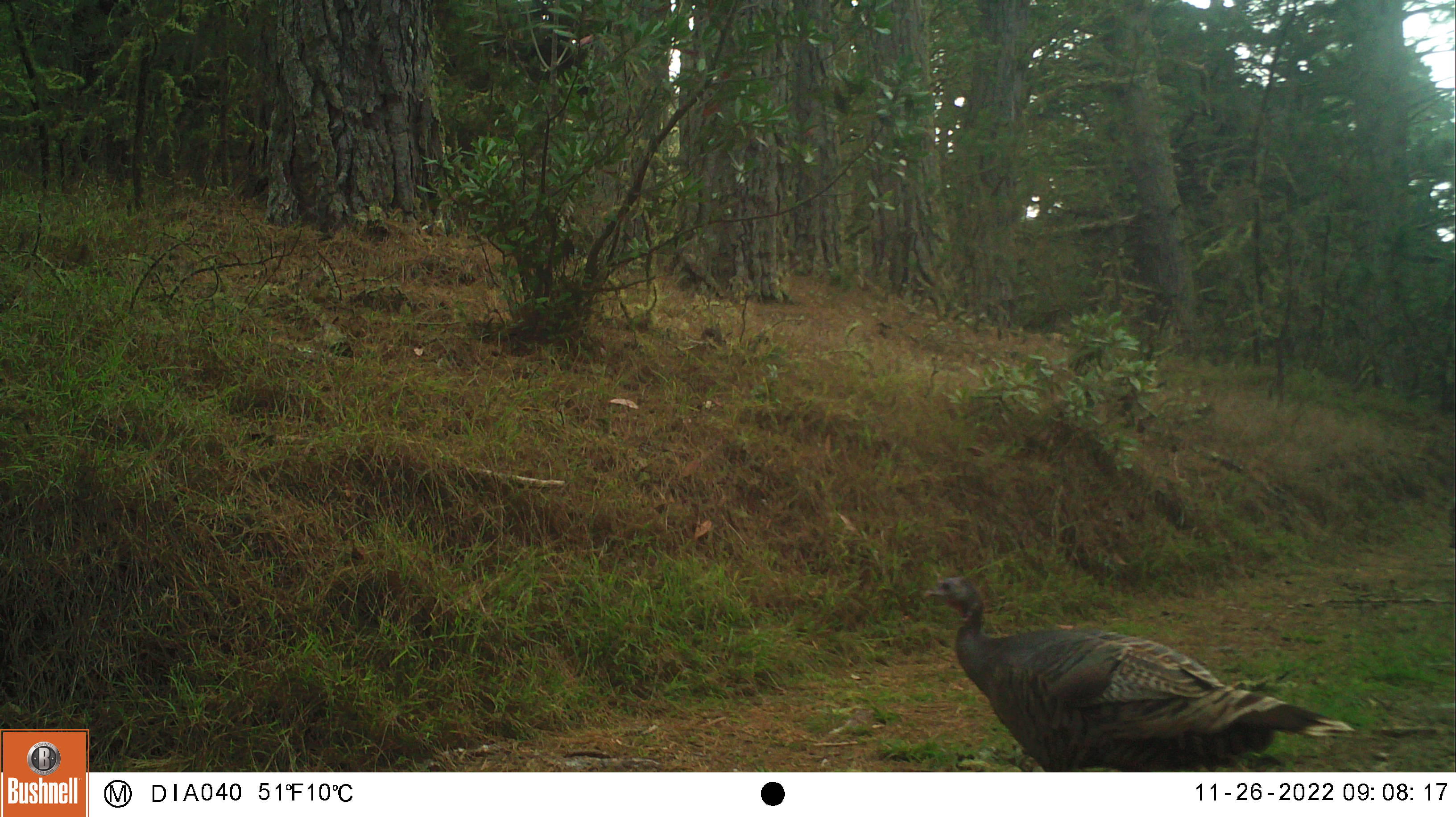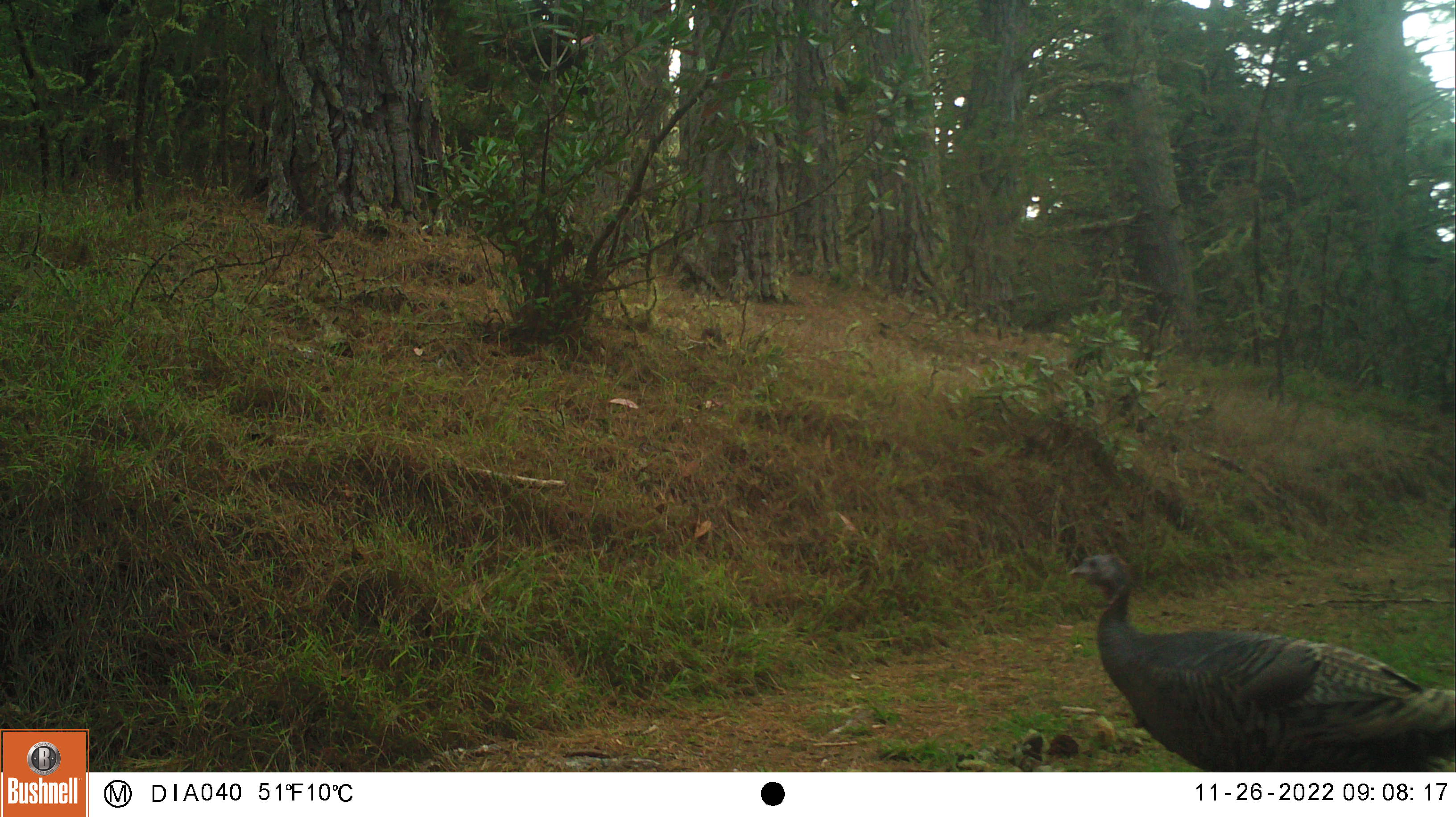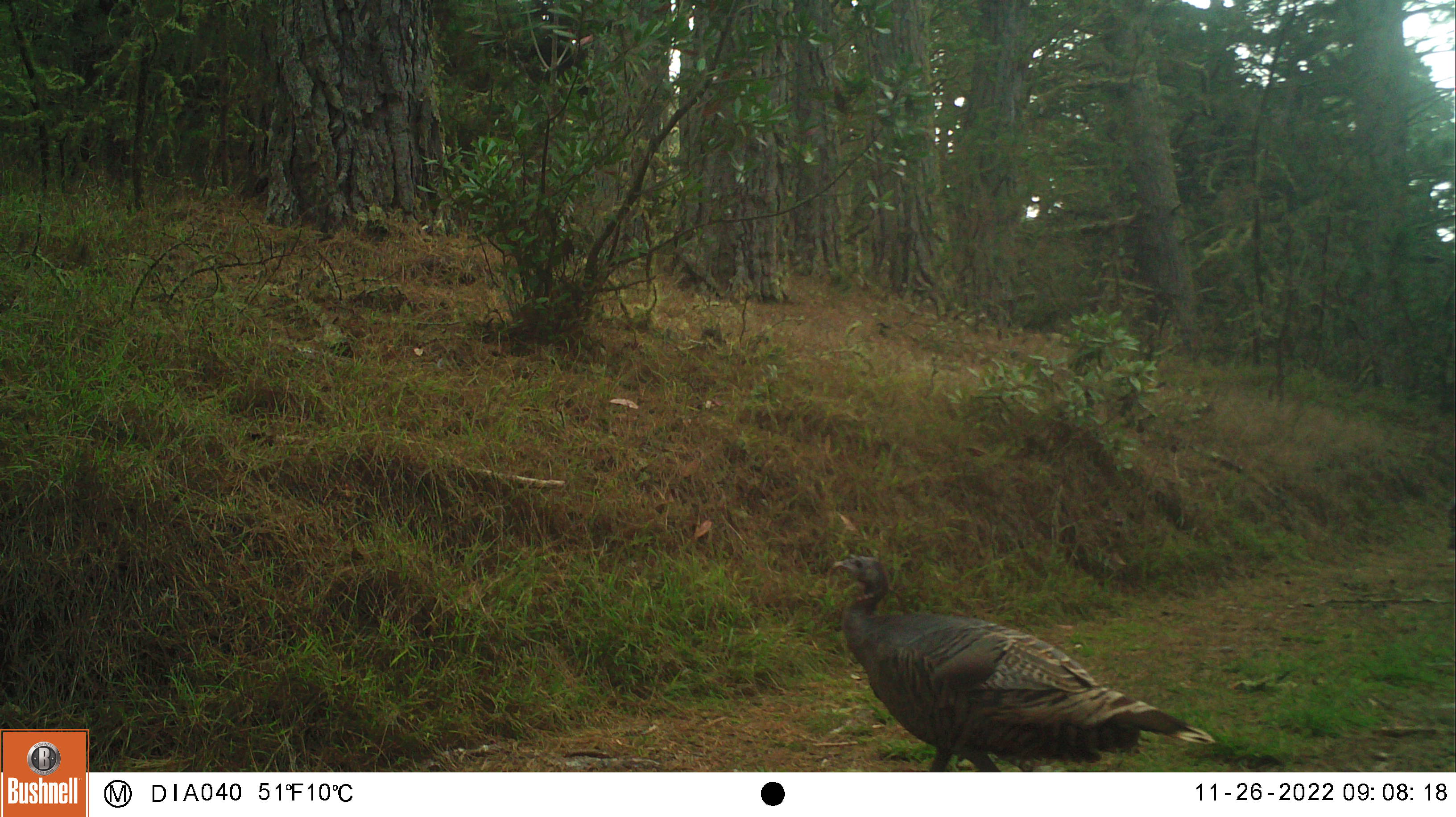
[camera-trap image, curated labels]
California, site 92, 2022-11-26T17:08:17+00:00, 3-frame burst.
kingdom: Animalia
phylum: Chordata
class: Aves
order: Galliformes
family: Phasianidae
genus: Meleagris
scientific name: Meleagris gallopavo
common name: turkey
Turkey (Meleagris gallopavo).